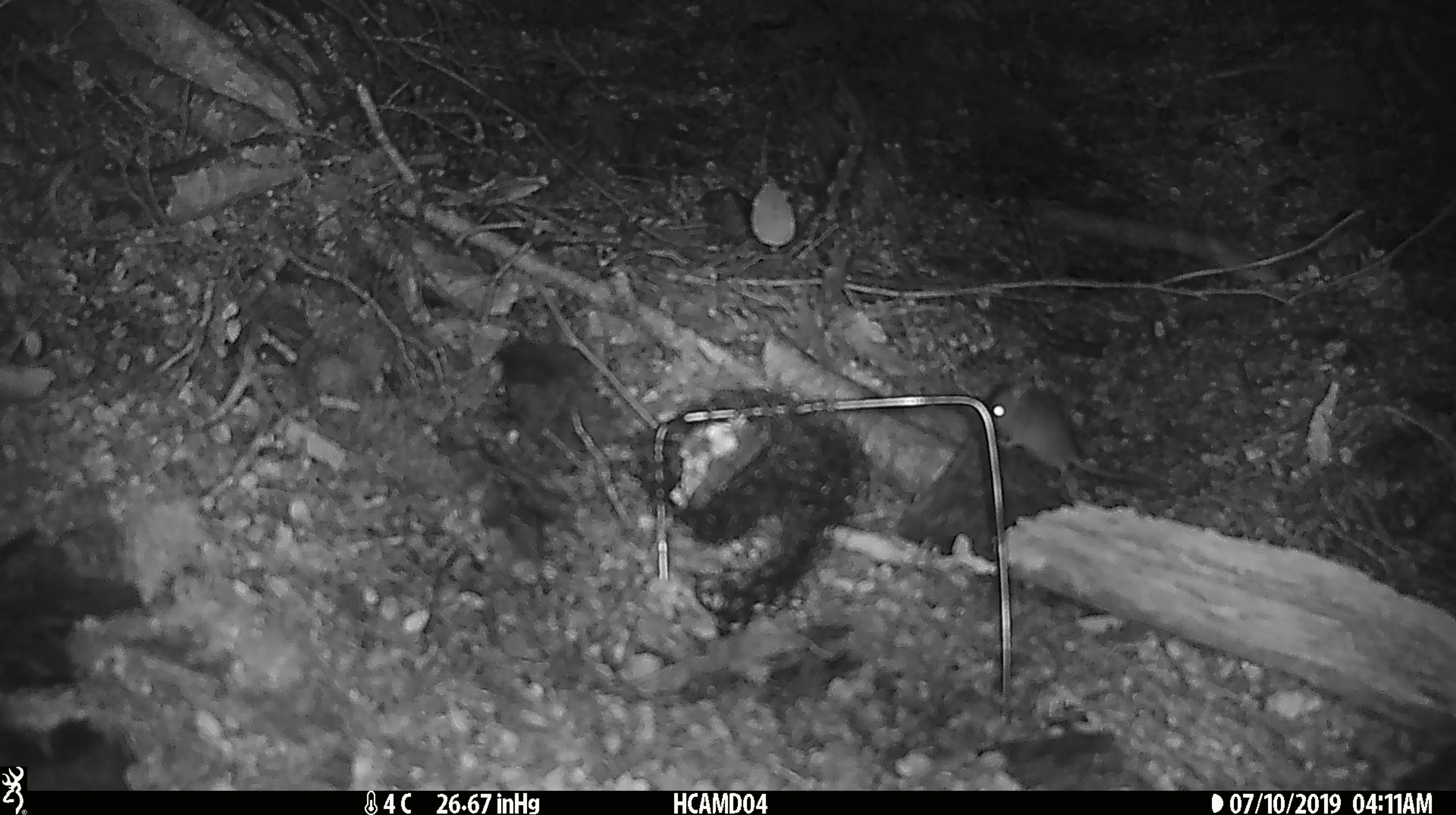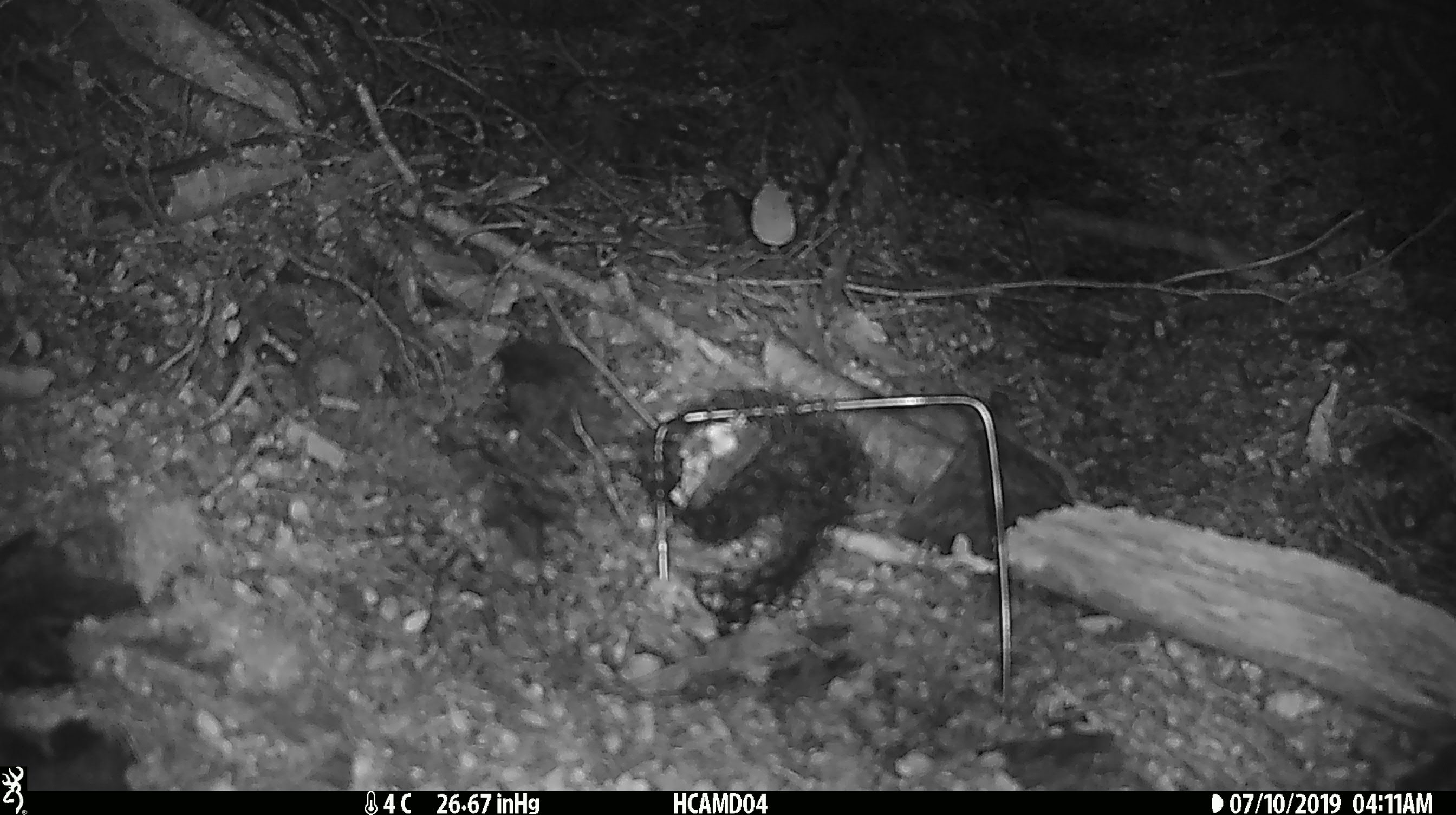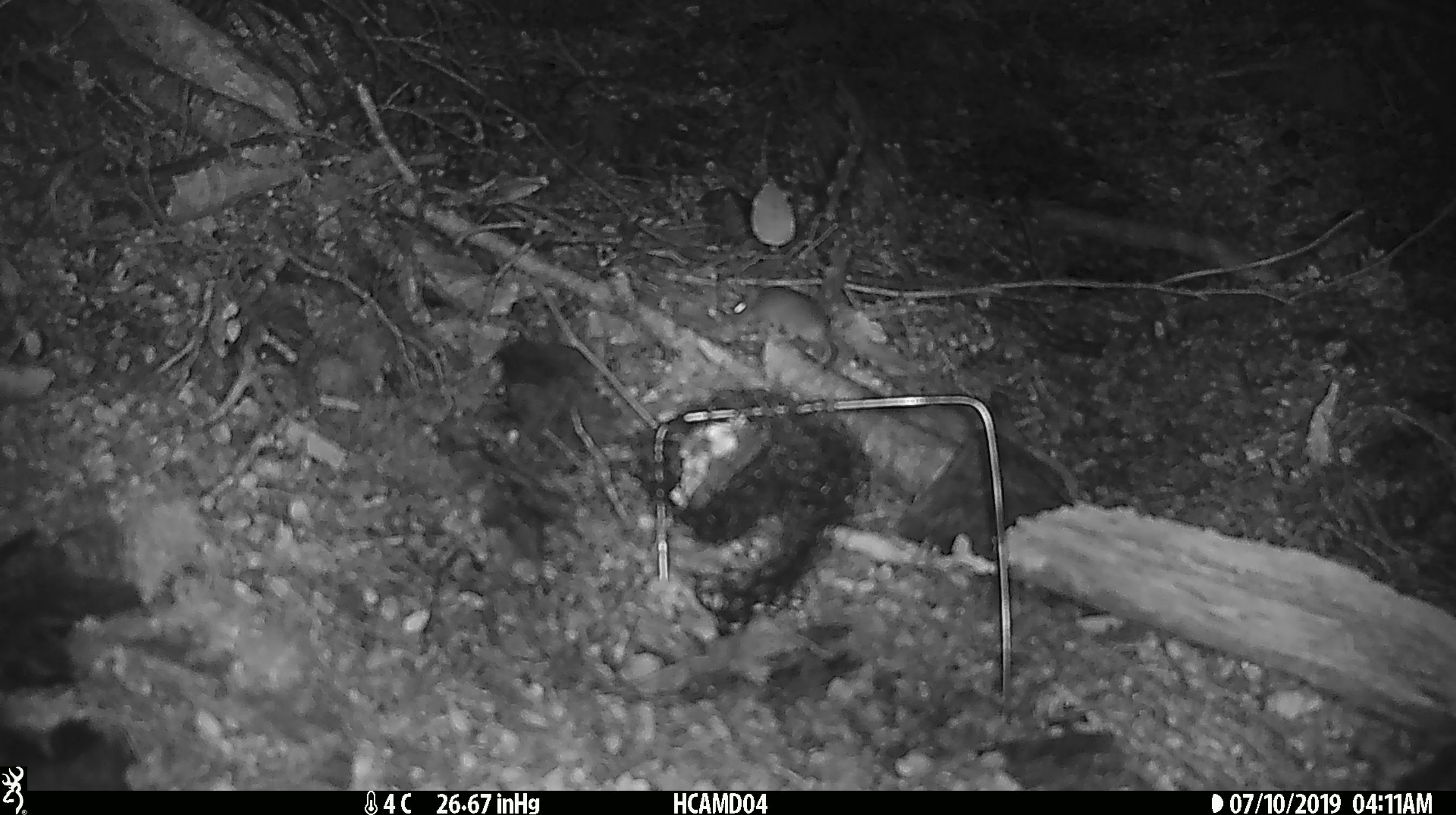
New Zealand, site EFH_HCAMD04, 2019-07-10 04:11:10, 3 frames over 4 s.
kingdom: Animalia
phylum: Chordata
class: Mammalia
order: Rodentia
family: Muridae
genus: Mus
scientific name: Mus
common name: mouse